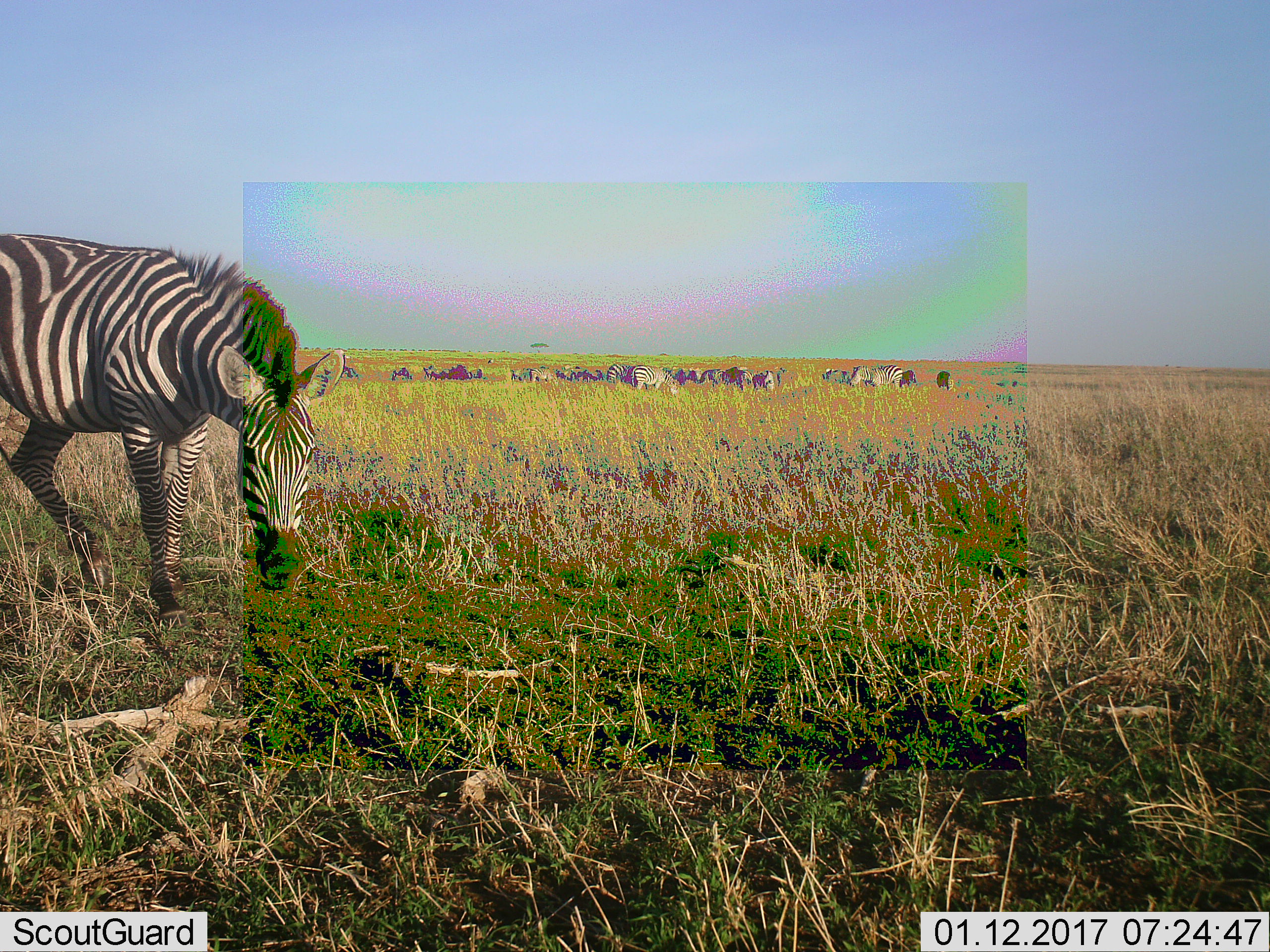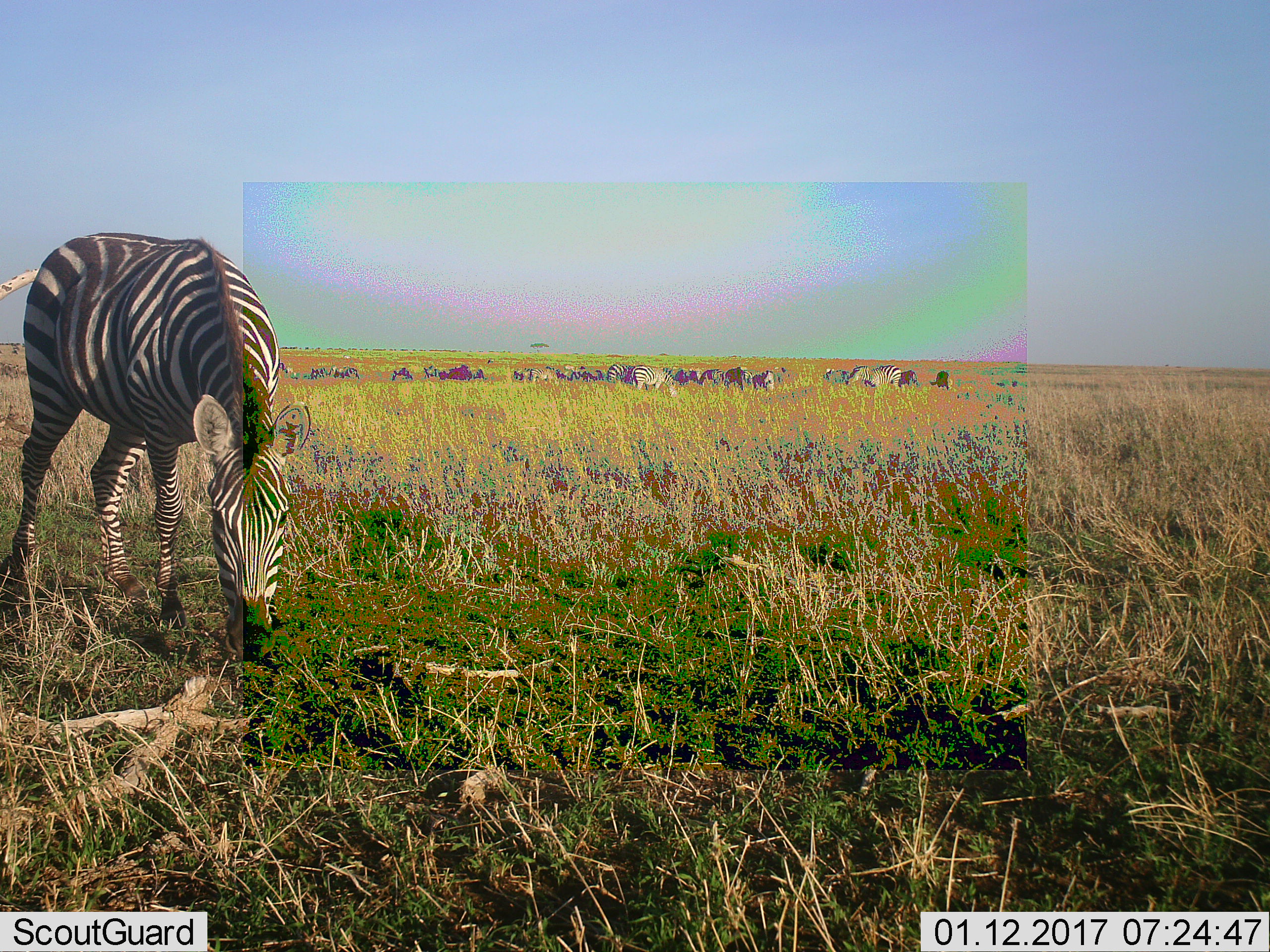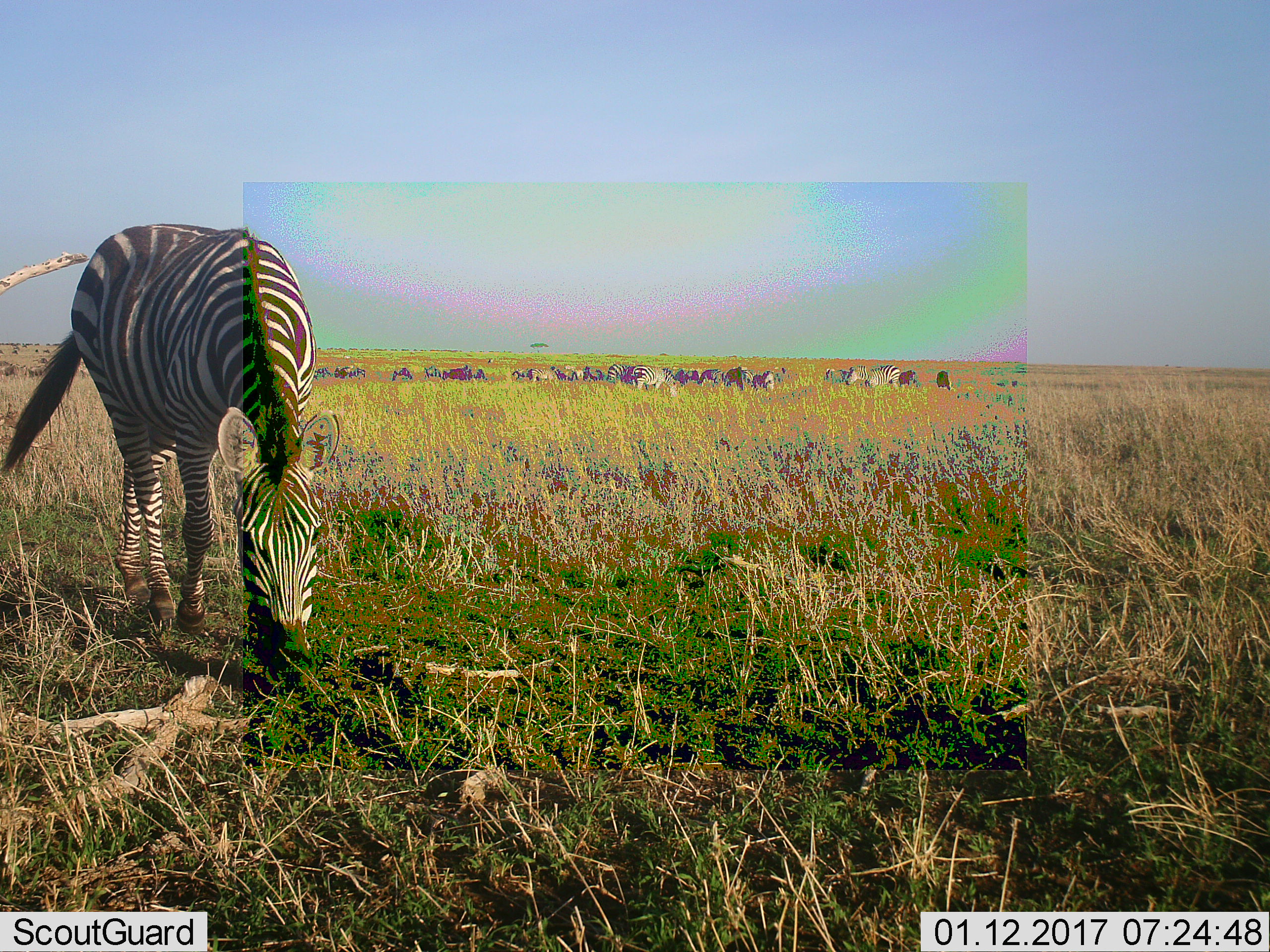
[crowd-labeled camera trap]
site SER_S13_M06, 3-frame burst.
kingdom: Animalia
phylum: Chordata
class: Mammalia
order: Perissodactyla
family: Equidae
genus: Equus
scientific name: Equus quagga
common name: plains zebra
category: zebraplains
Zebraplains (plains zebra) (Equus quagga), count 11-50. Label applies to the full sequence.